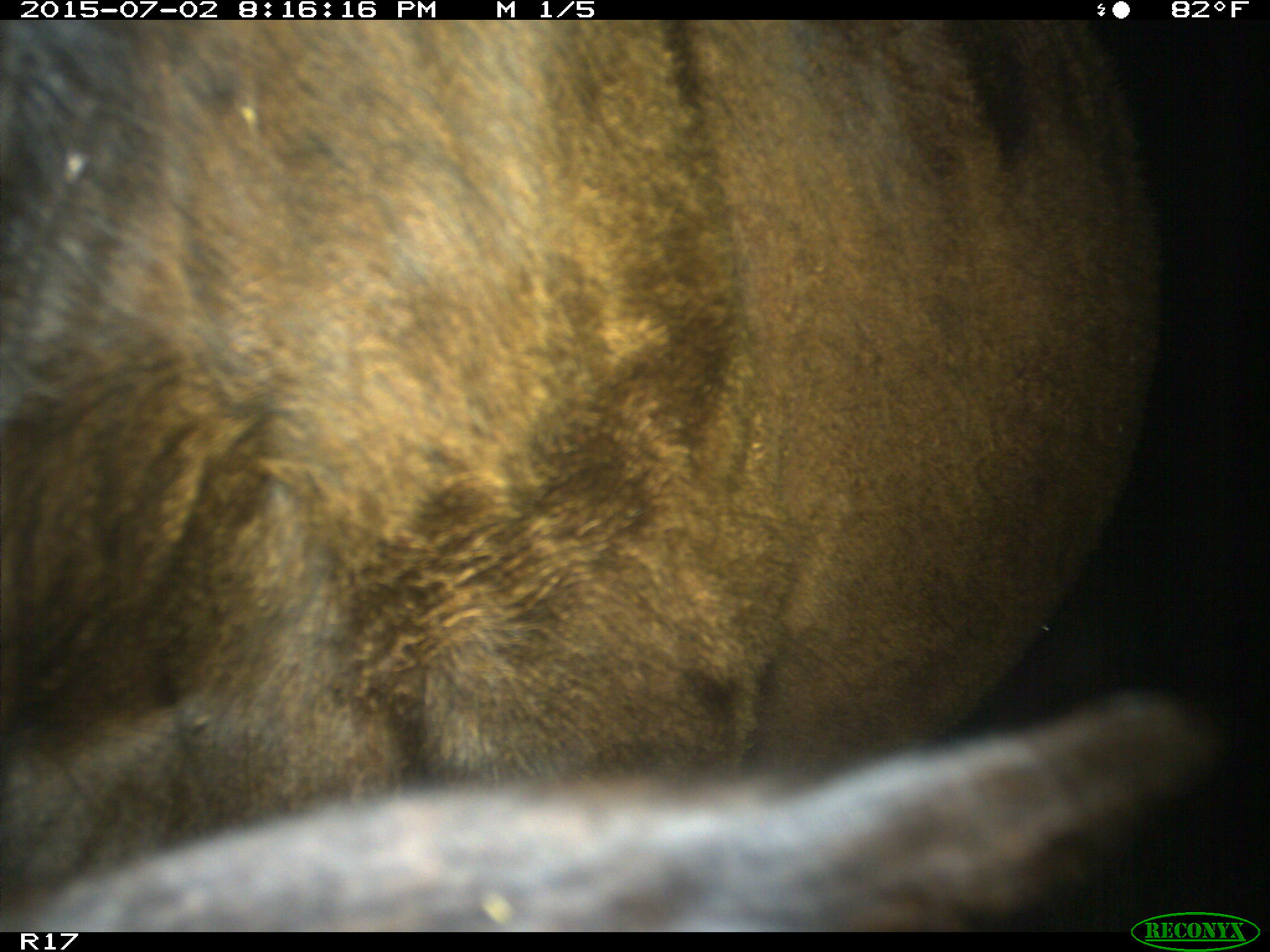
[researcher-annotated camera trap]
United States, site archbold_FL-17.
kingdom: Animalia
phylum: Chordata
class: Mammalia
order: Artiodactyla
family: Bovidae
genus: Bos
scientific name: Bos taurus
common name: domestic cow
Bos taurus (domestic cow).